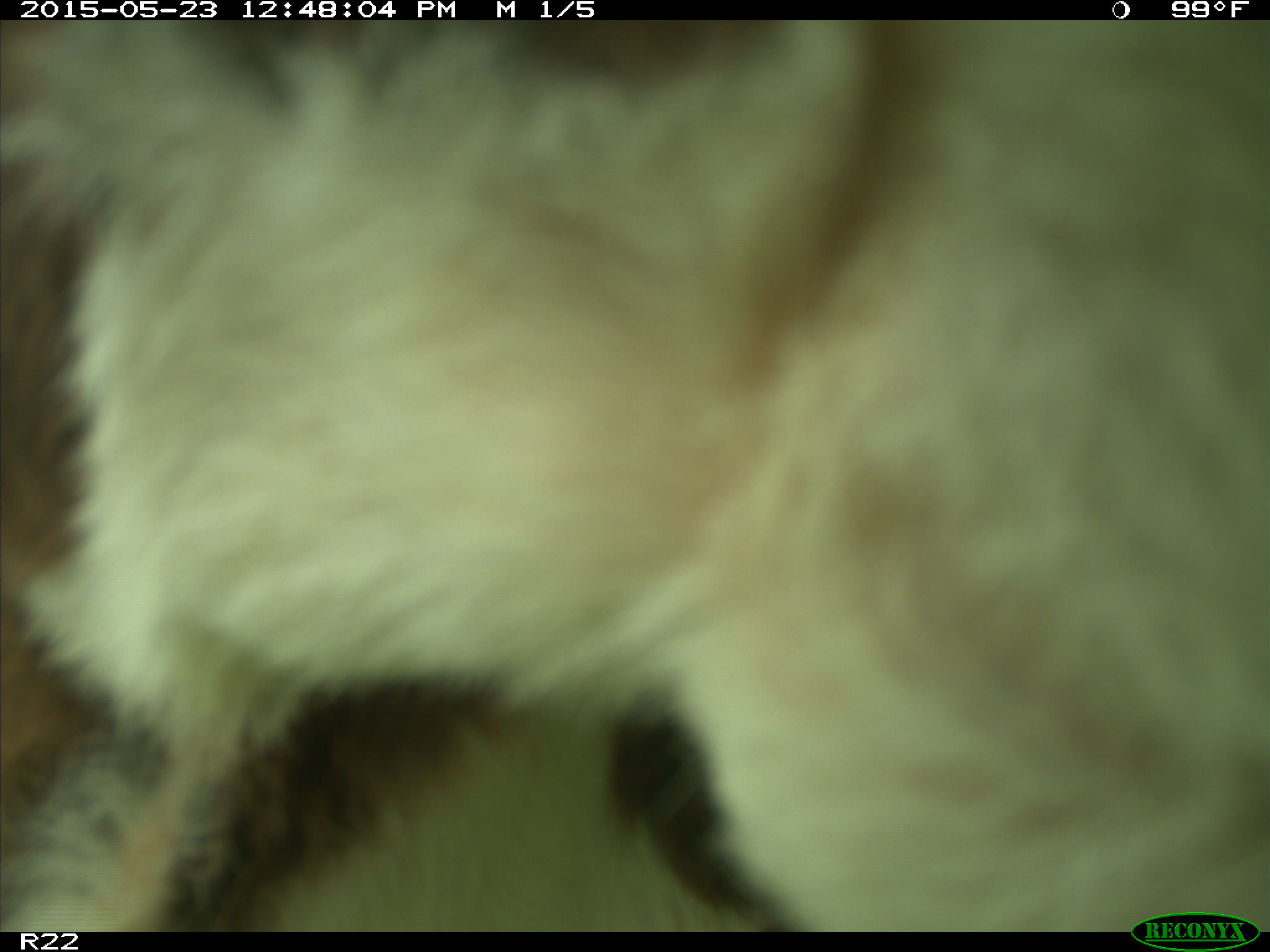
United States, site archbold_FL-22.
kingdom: Animalia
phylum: Chordata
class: Mammalia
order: Artiodactyla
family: Bovidae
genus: Bos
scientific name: Bos taurus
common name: domestic cow